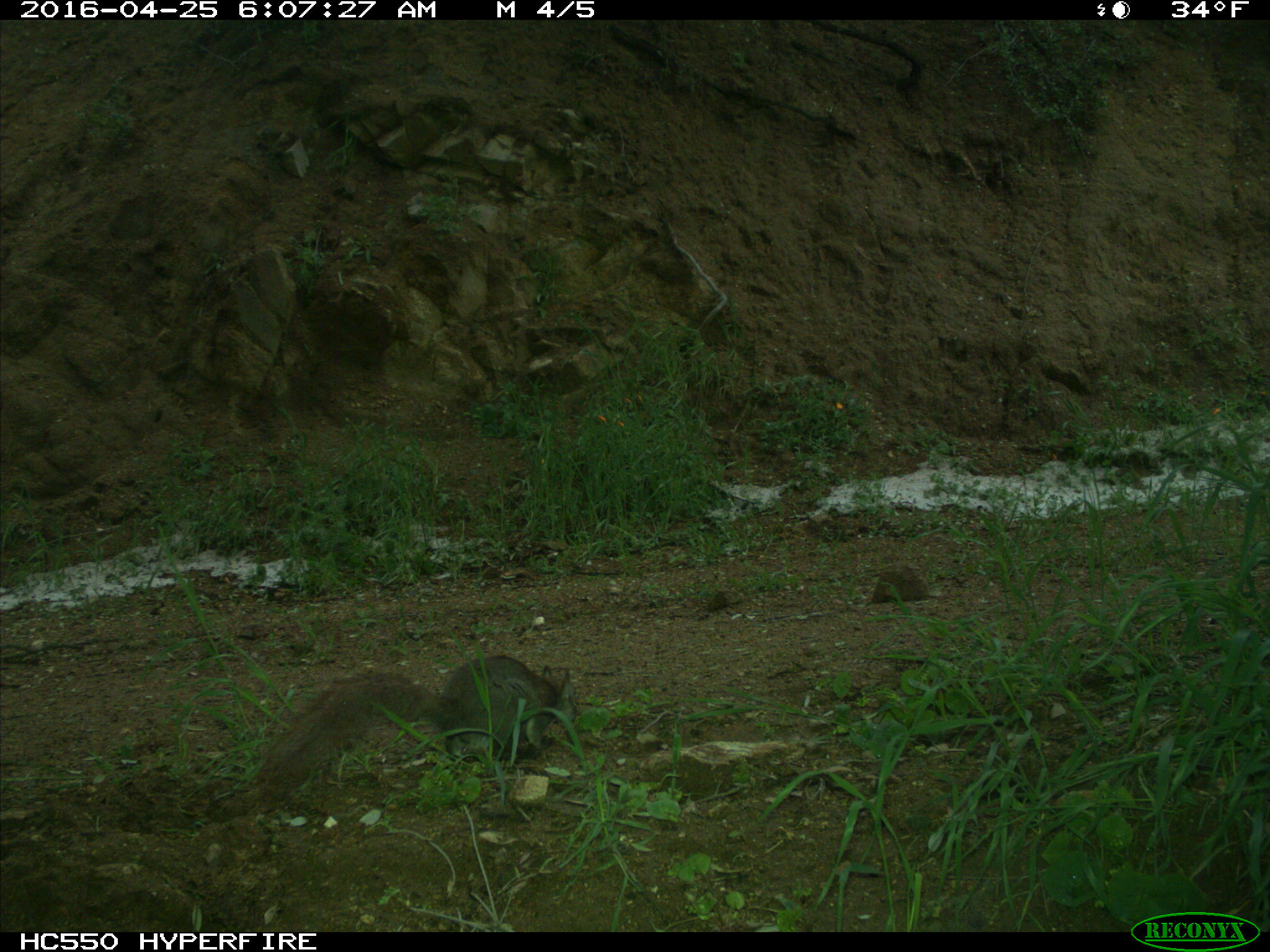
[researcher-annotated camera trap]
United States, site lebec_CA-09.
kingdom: Animalia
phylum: Chordata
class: Mammalia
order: Rodentia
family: Sciuridae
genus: Sciurus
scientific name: Sciurus carolinensis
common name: eastern gray squirrel